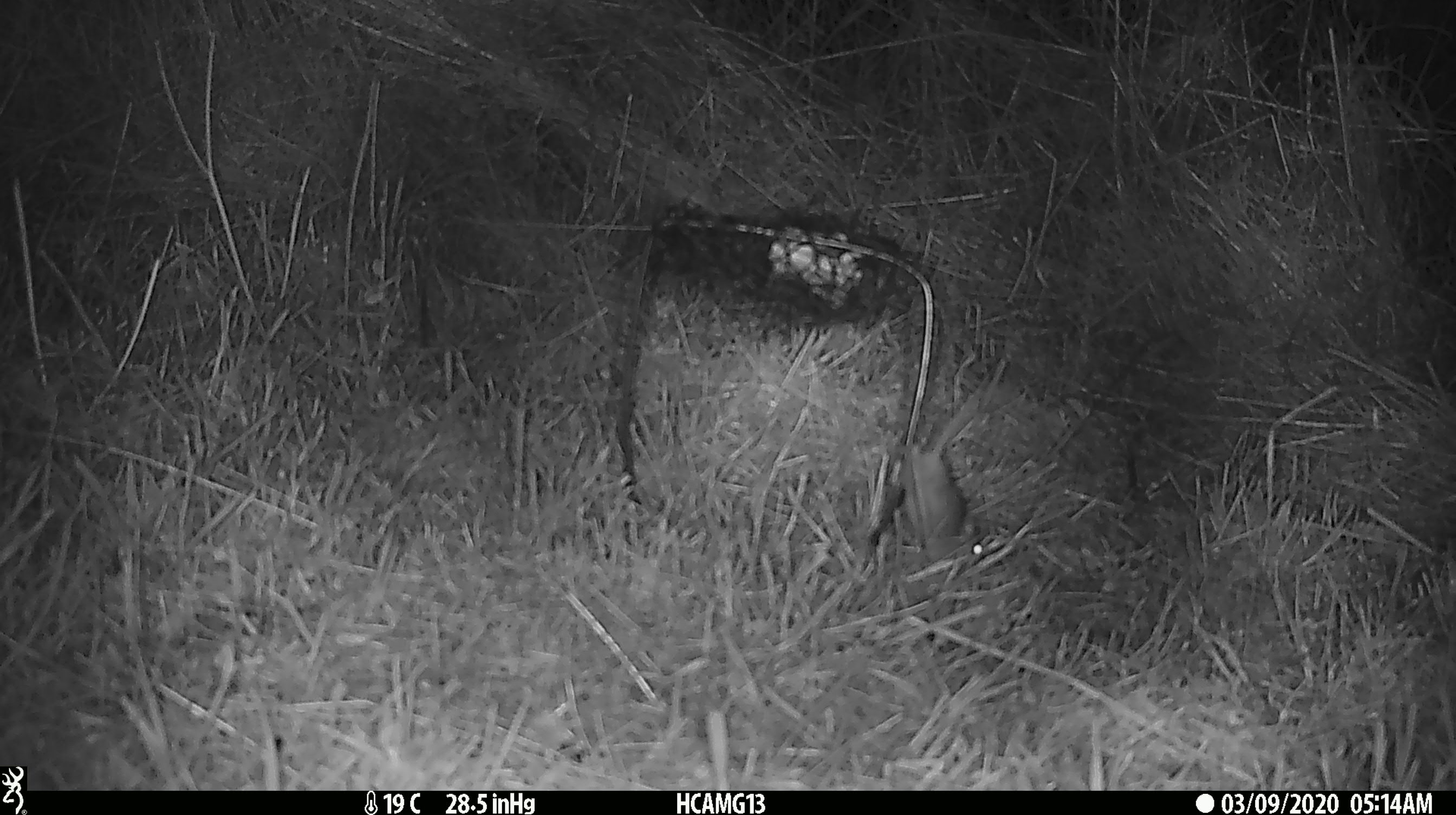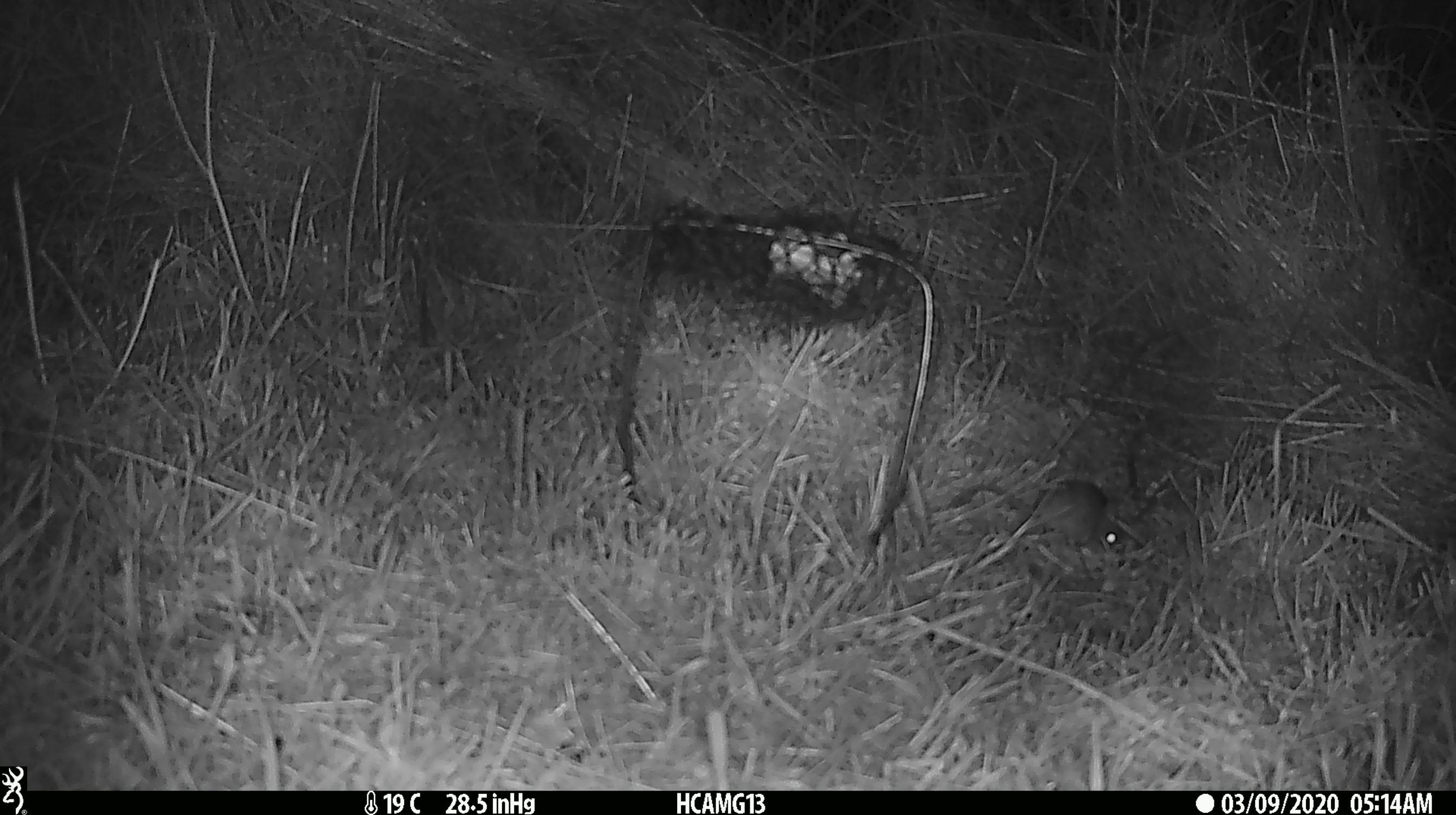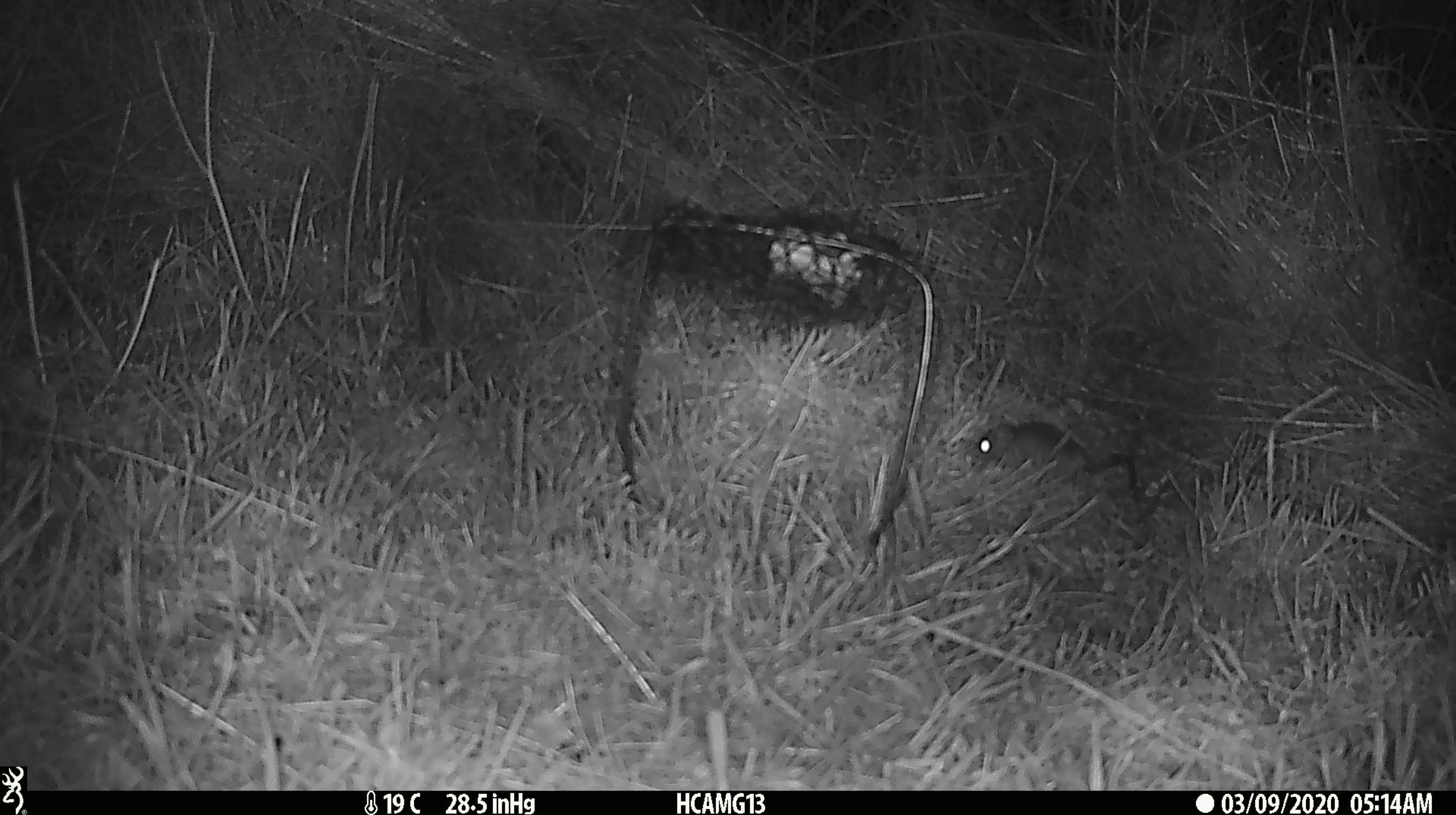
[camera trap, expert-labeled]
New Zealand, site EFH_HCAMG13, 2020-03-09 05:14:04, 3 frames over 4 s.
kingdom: Animalia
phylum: Chordata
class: Mammalia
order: Rodentia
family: Muridae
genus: Mus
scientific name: Mus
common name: mouse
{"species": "mouse (Mus)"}